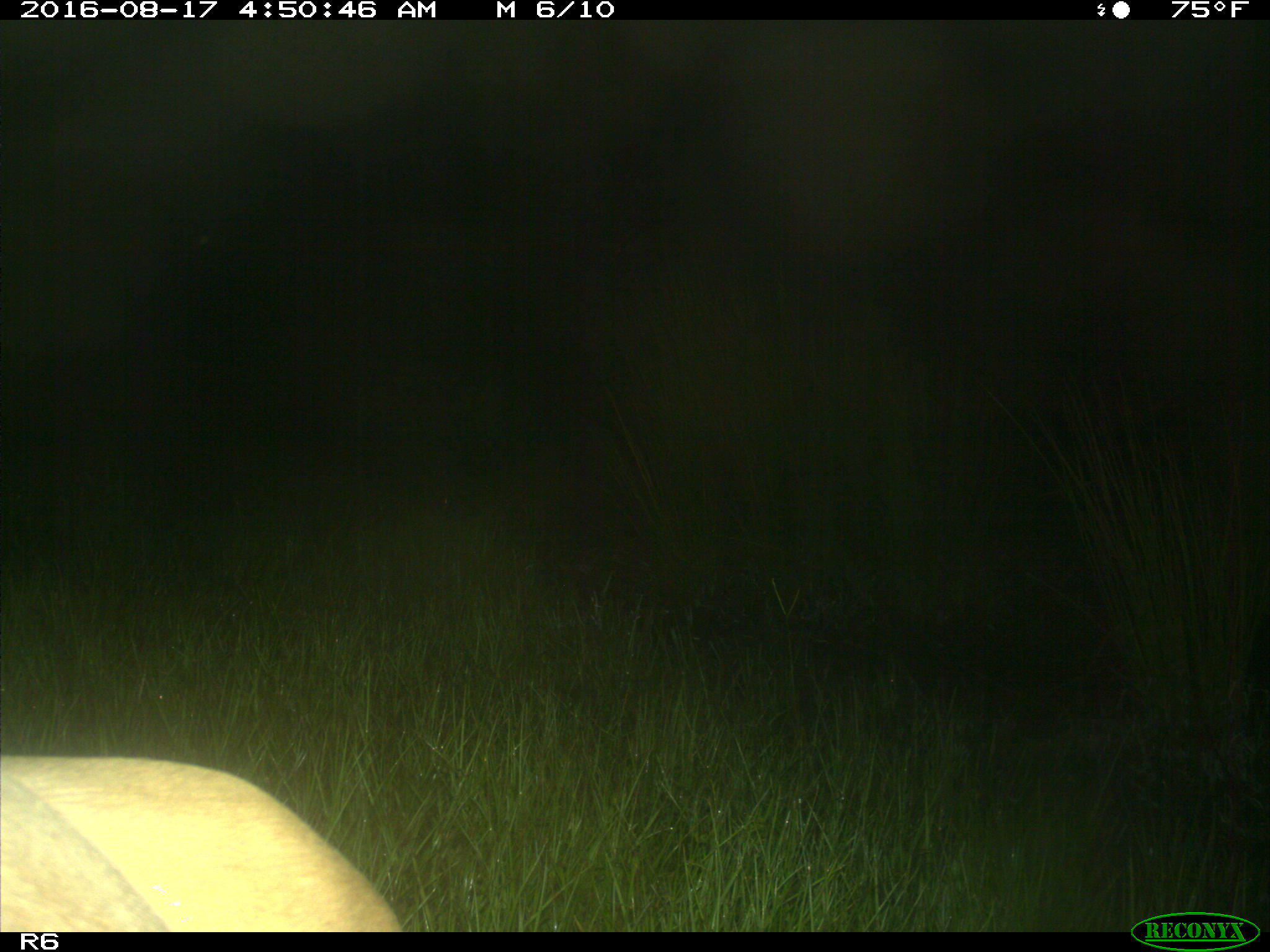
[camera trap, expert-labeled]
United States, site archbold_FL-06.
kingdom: Animalia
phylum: Chordata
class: Mammalia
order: Artiodactyla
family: Bovidae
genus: Bos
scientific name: Bos taurus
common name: domestic cow